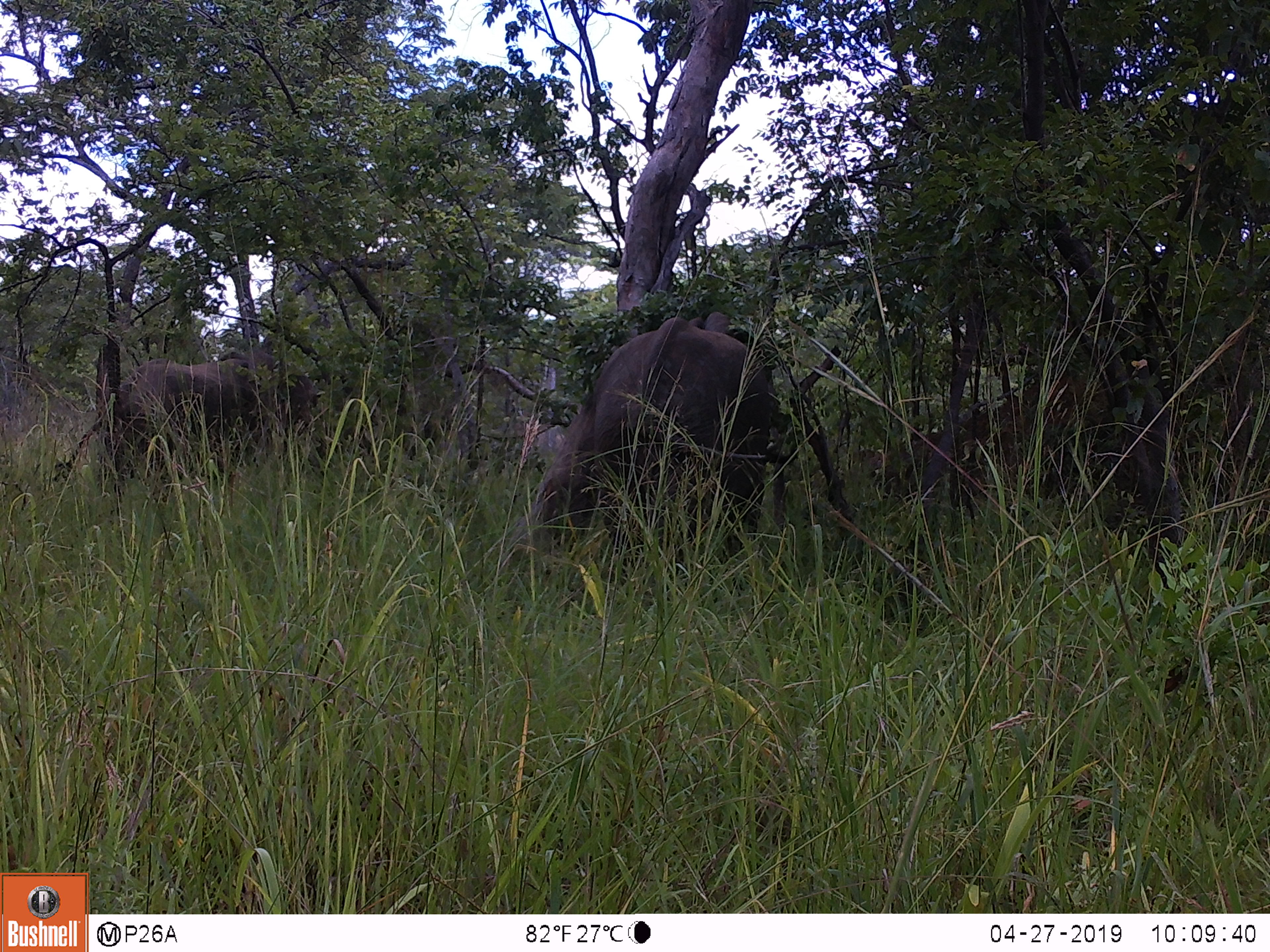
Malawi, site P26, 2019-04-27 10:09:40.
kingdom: Animalia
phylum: Chordata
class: Mammalia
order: Proboscidea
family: Elephantidae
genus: Loxodonta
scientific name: Loxodonta africana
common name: african savanna elephant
African savanna elephant (Loxodonta africana), count 2.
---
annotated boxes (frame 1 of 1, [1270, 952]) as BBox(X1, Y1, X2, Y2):
african savanna elephant: BBox(531, 314, 777, 570); BBox(111, 355, 329, 491)